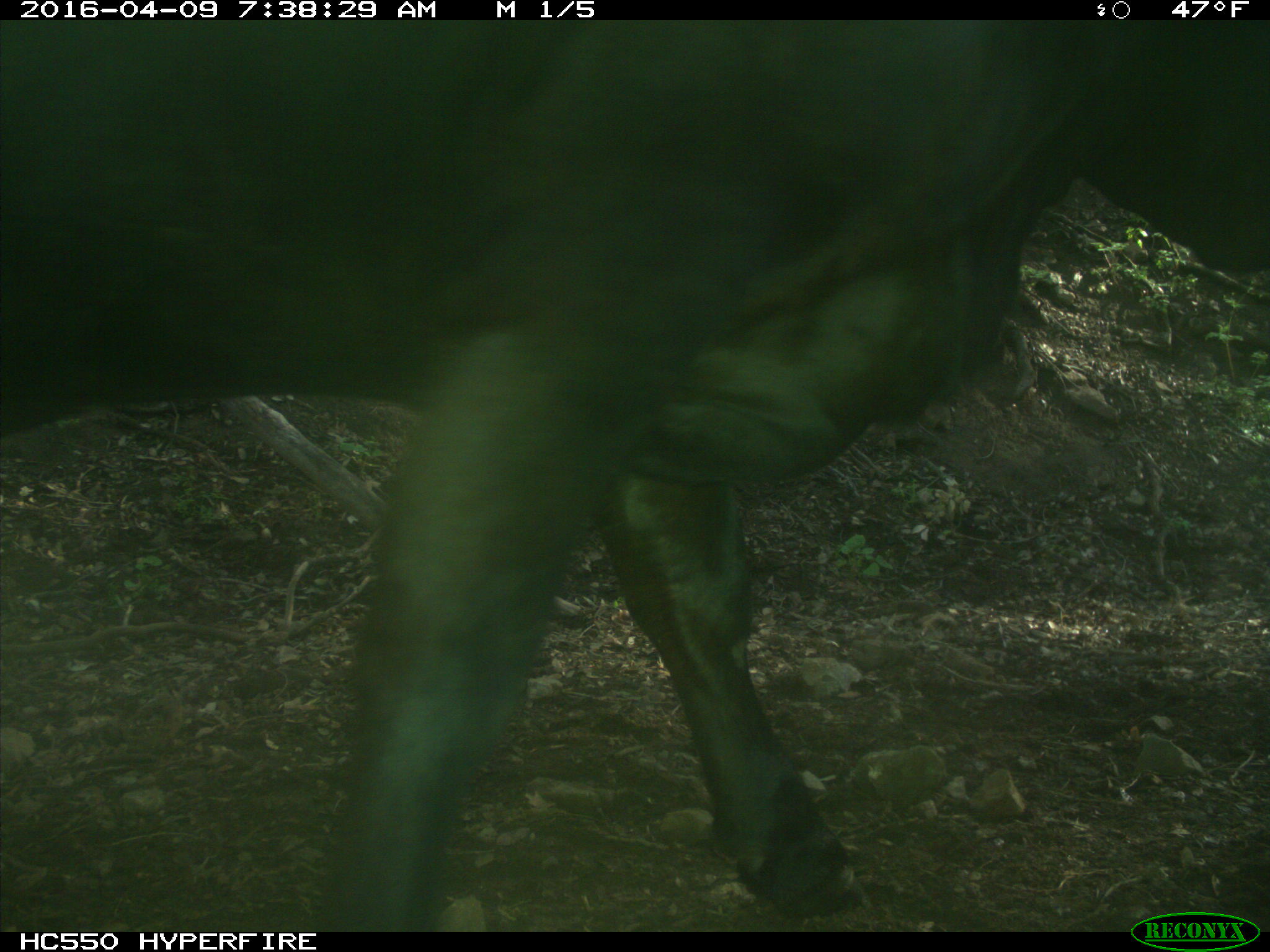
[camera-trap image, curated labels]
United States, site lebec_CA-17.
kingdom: Animalia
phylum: Chordata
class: Mammalia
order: Artiodactyla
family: Bovidae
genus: Bos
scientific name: Bos taurus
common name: domestic cow